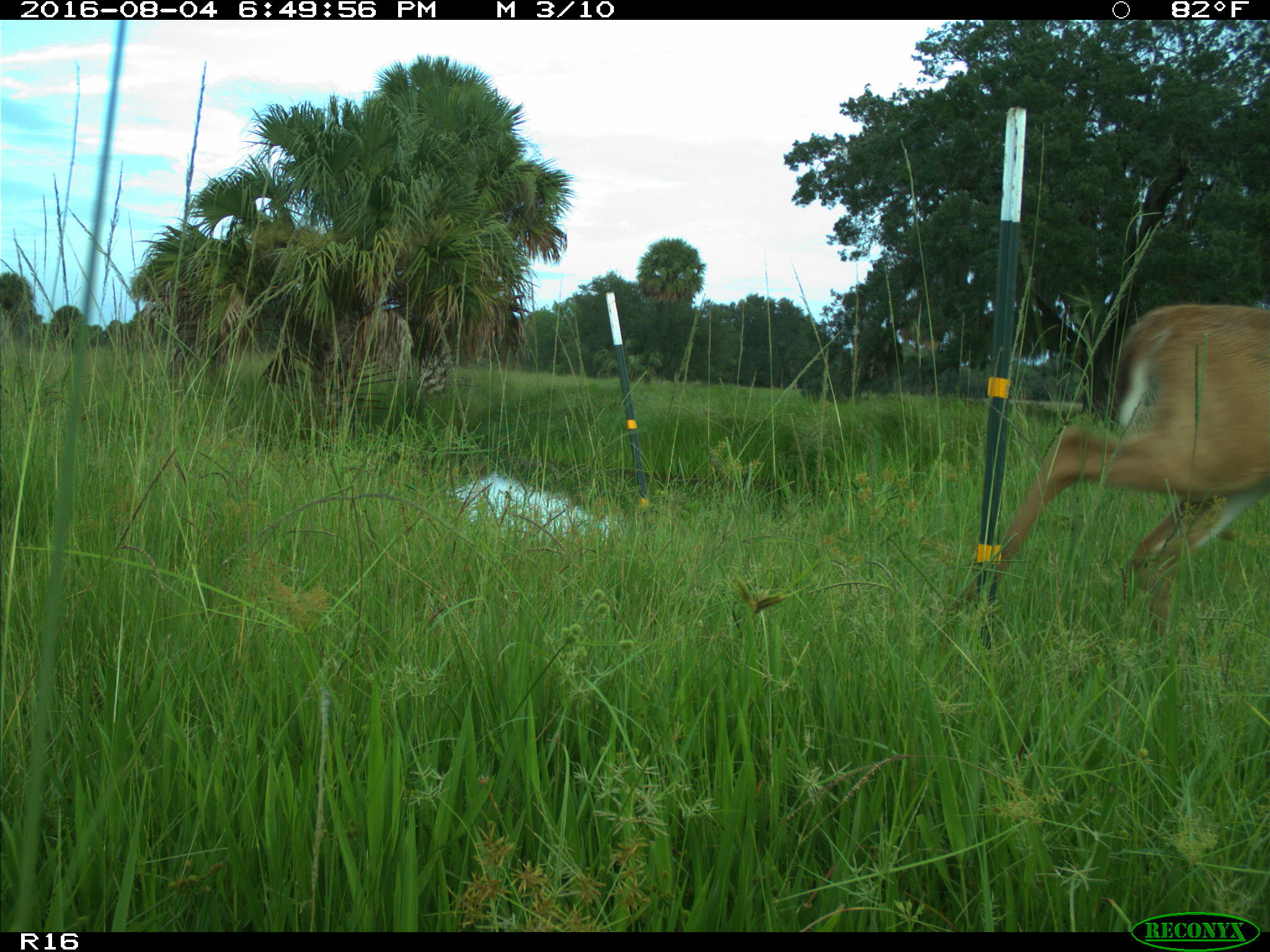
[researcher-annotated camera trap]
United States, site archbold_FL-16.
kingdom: Animalia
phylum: Chordata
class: Mammalia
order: Artiodactyla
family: Cervidae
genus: Odocoileus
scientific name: Odocoileus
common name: deer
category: unidentified deer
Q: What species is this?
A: Unidentified deer (deer) (Odocoileus).